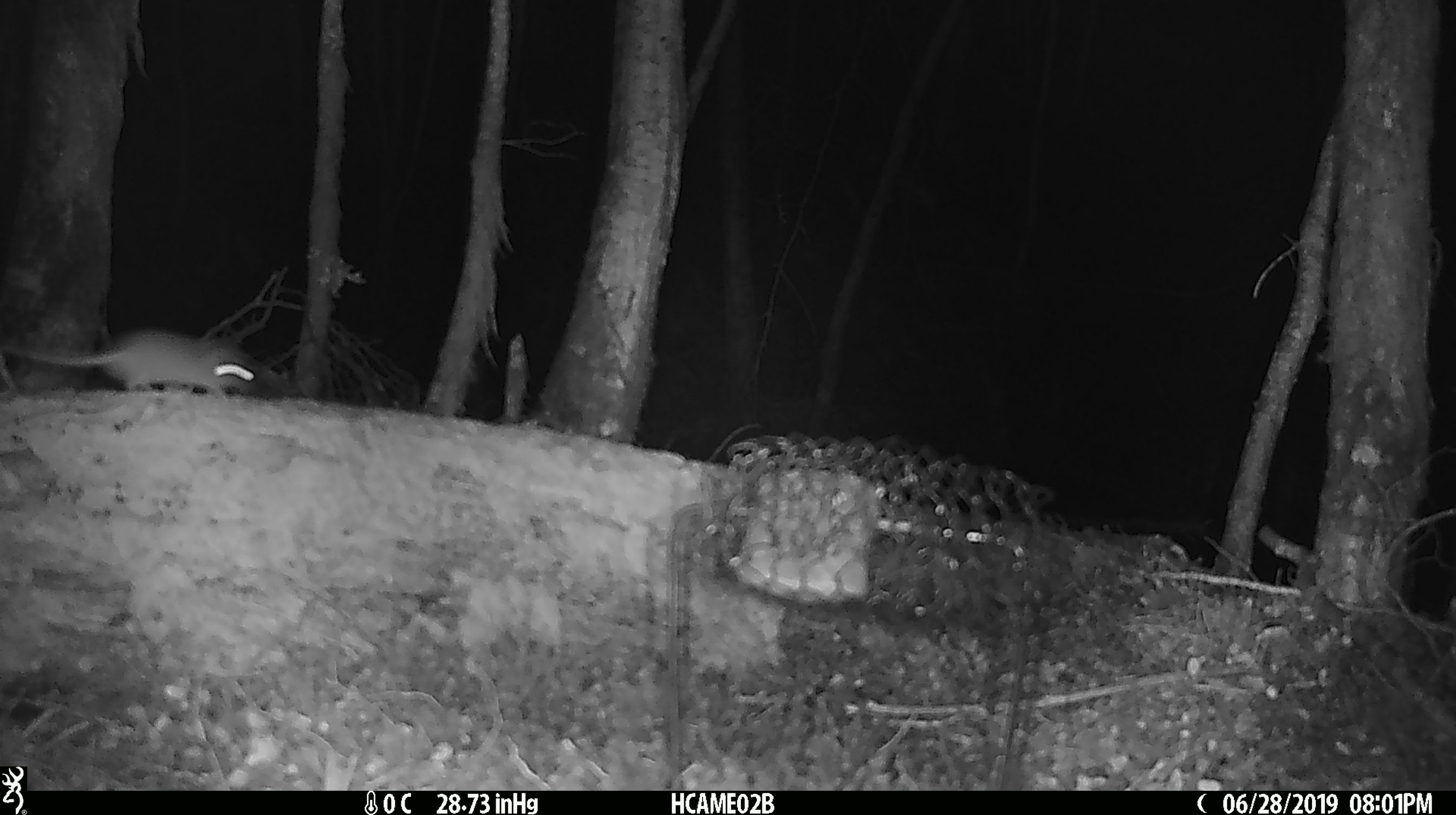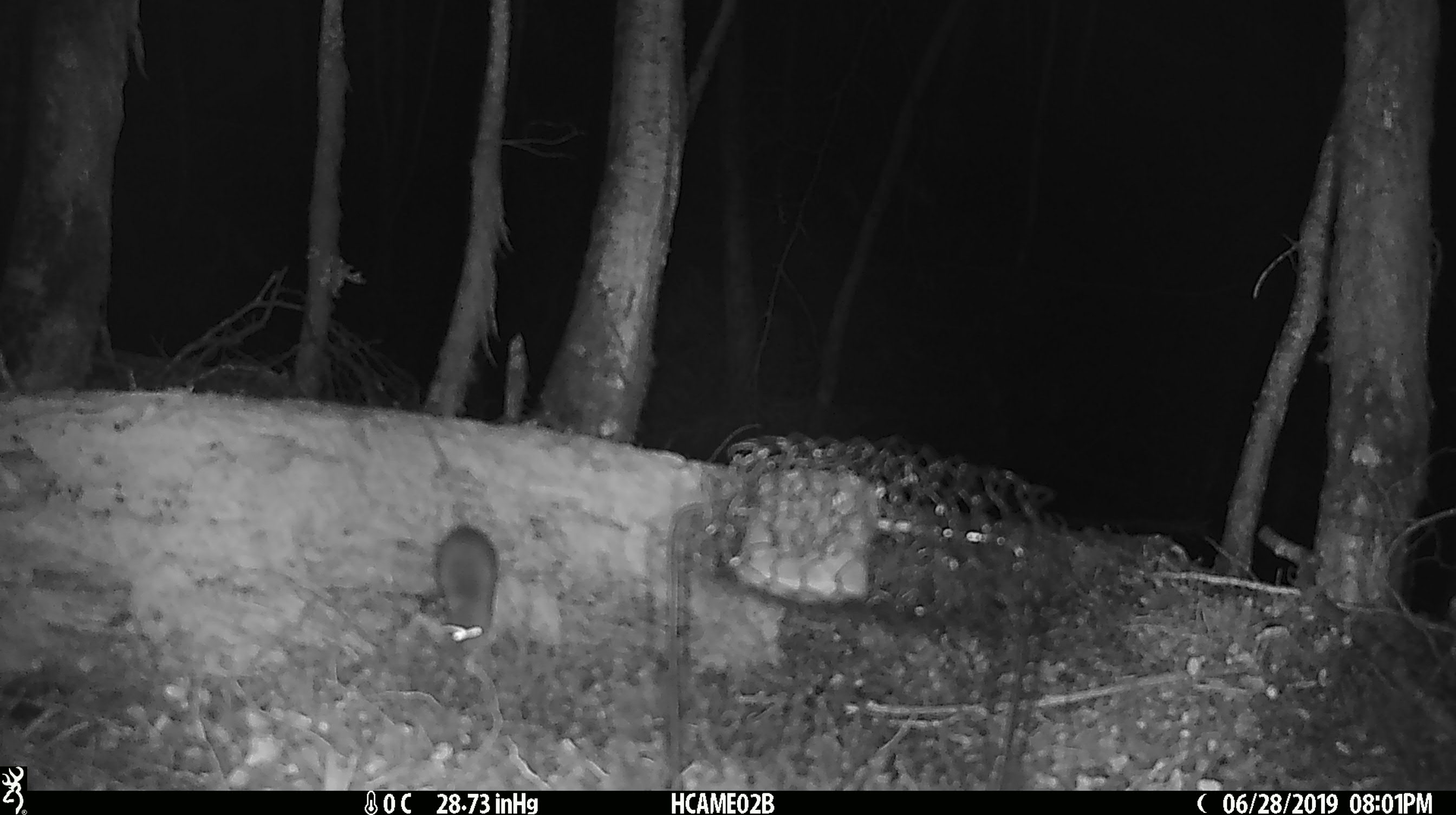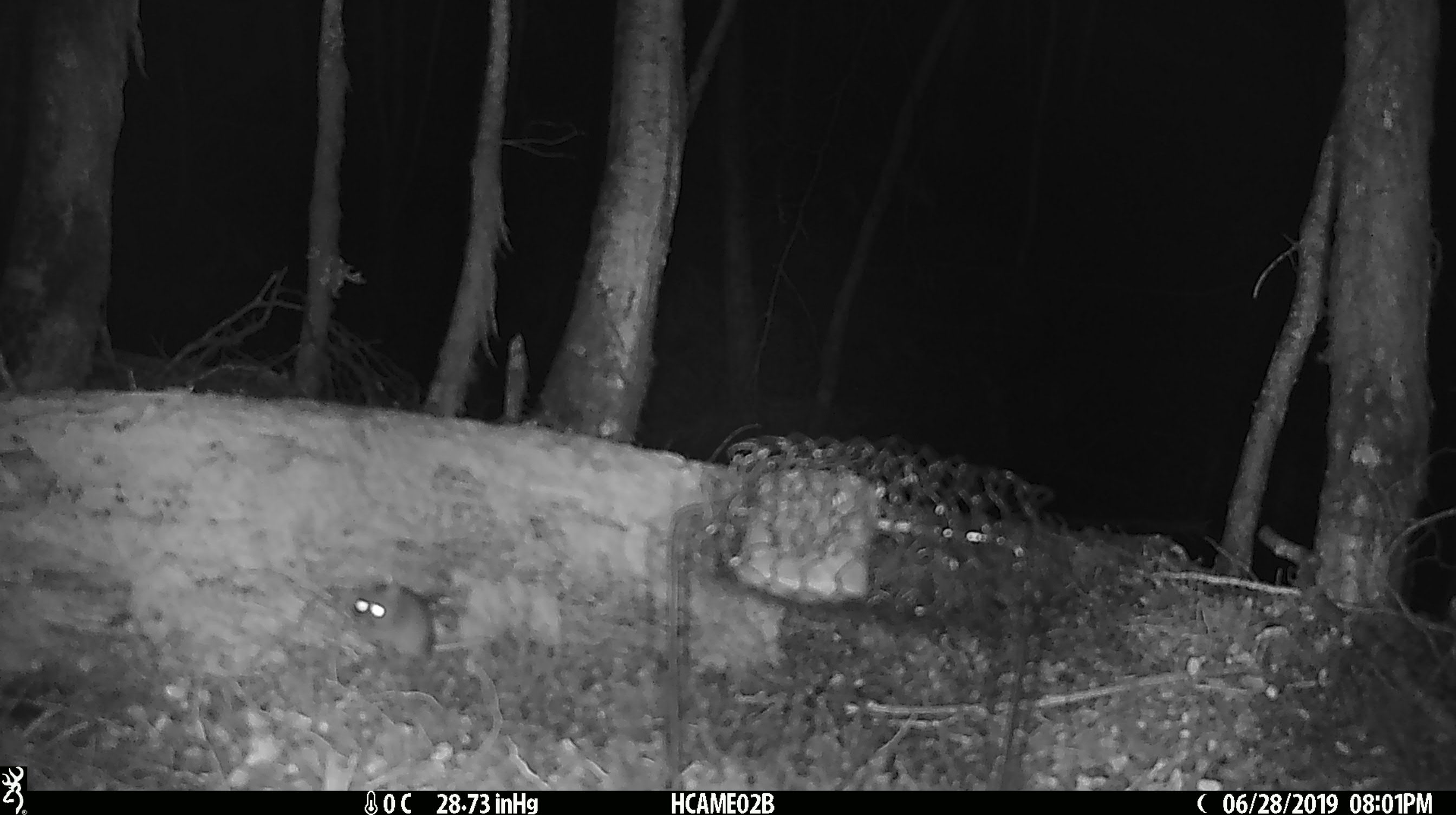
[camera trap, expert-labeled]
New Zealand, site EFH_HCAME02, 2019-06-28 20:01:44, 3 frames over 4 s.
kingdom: Animalia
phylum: Chordata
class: Mammalia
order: Rodentia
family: Muridae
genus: Mus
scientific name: Mus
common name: mouse